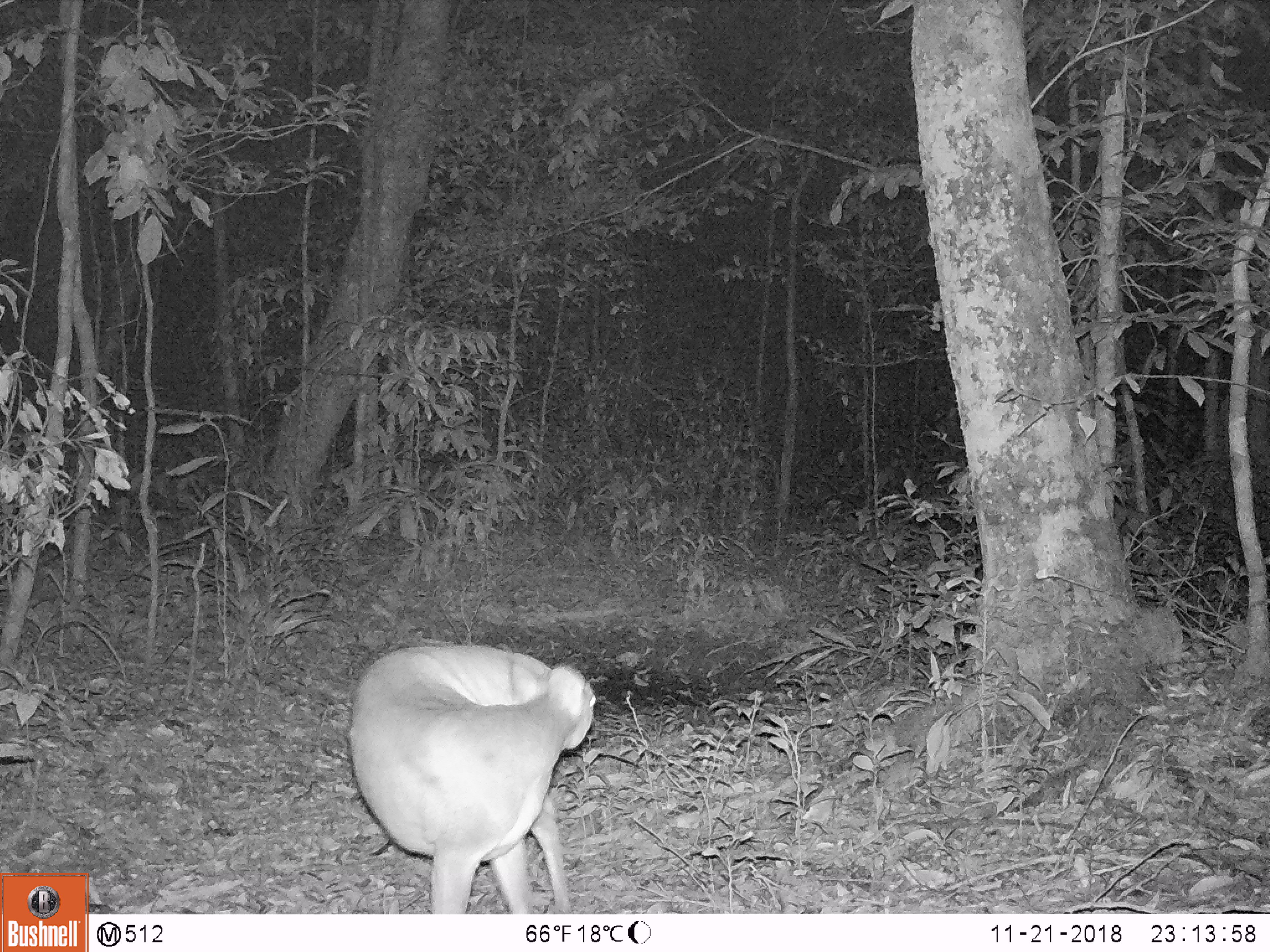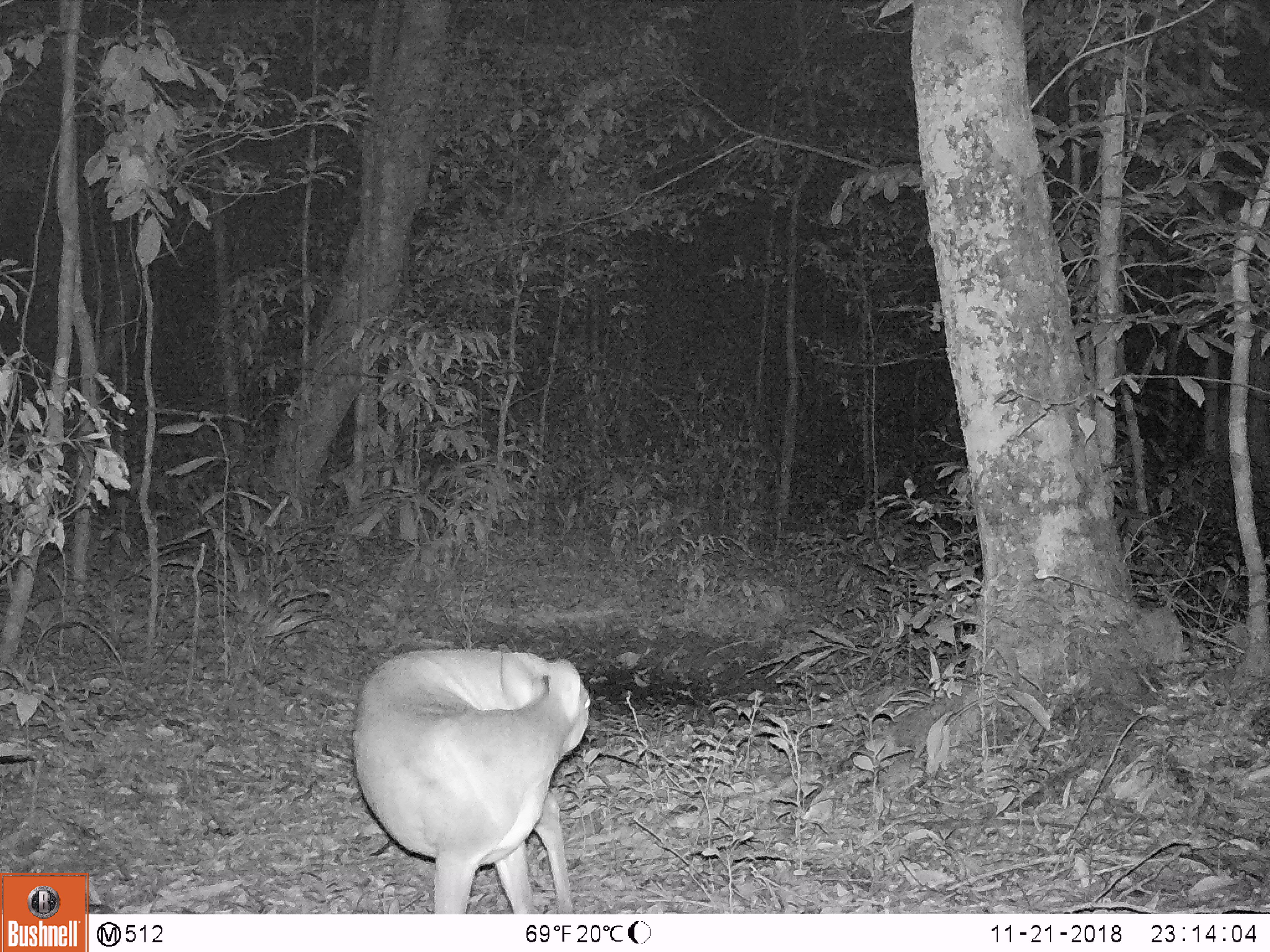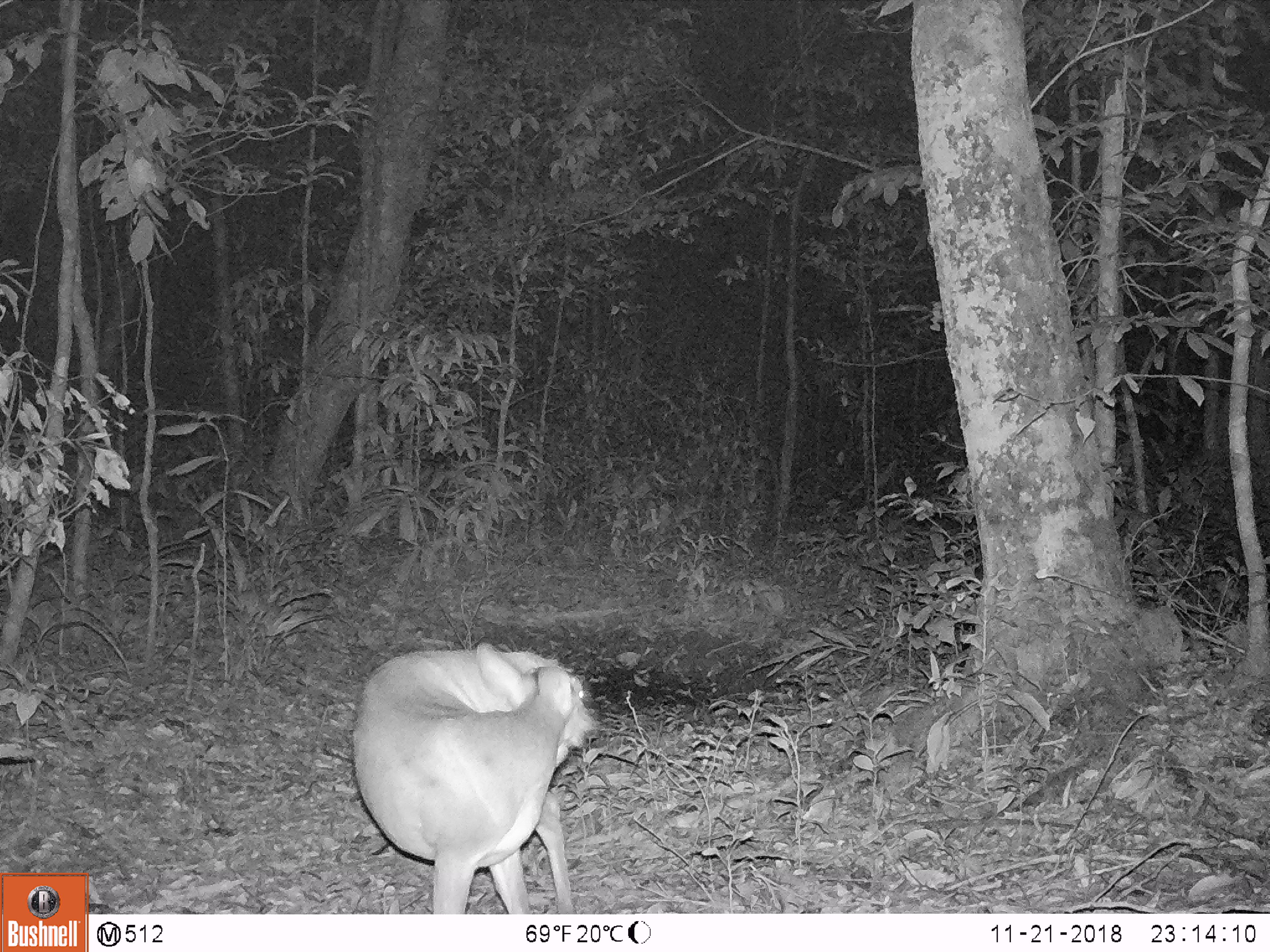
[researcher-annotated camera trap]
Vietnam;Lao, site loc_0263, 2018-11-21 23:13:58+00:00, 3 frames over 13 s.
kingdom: Animalia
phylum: Chordata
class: Mammalia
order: Artiodactyla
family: Cervidae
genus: Muntiacus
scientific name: Muntiacus vuquangensis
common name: large-antlered muntjac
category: large antlered muntjac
Large antlered muntjac (large-antlered muntjac) (Muntiacus vuquangensis). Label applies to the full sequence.